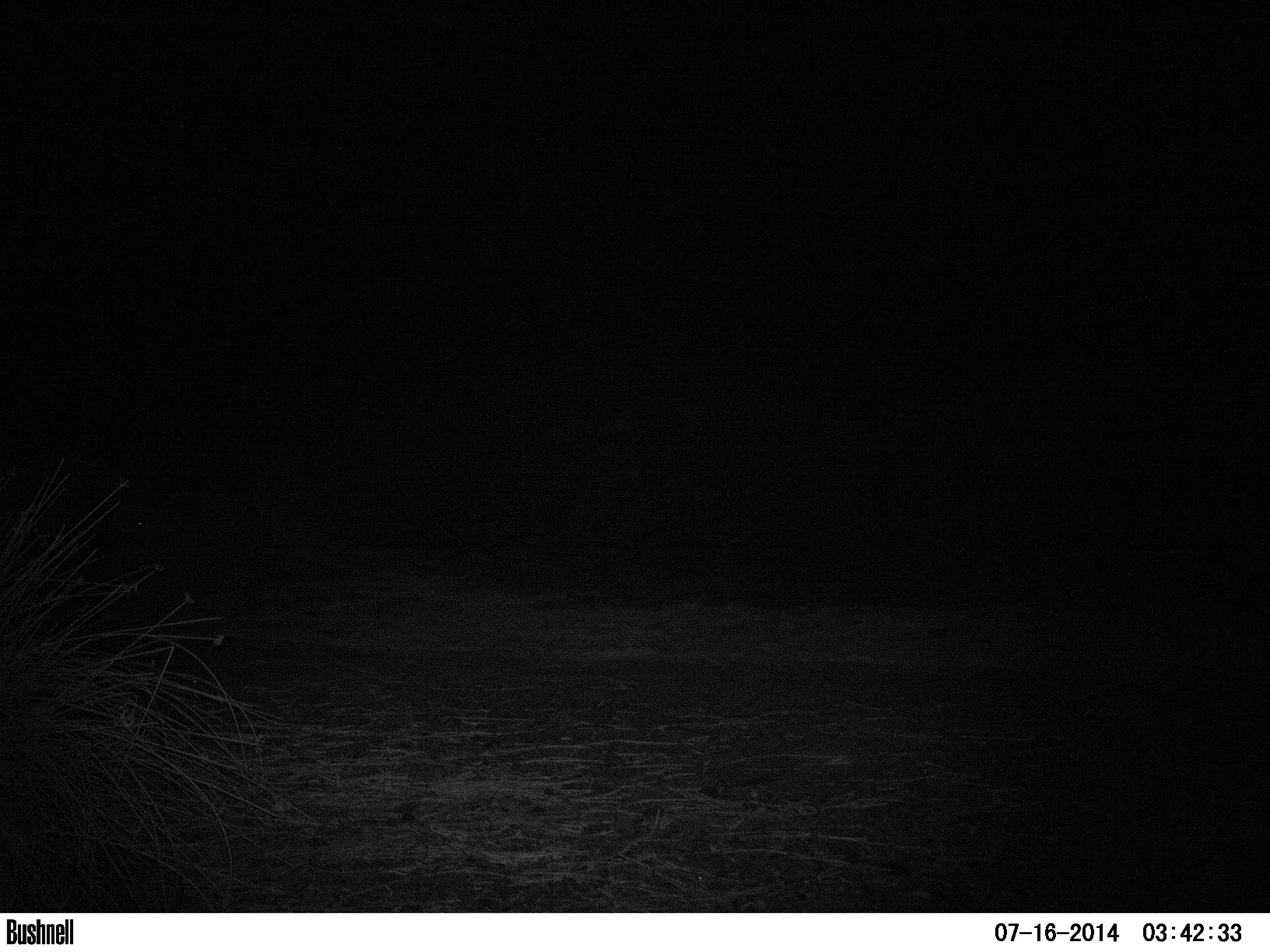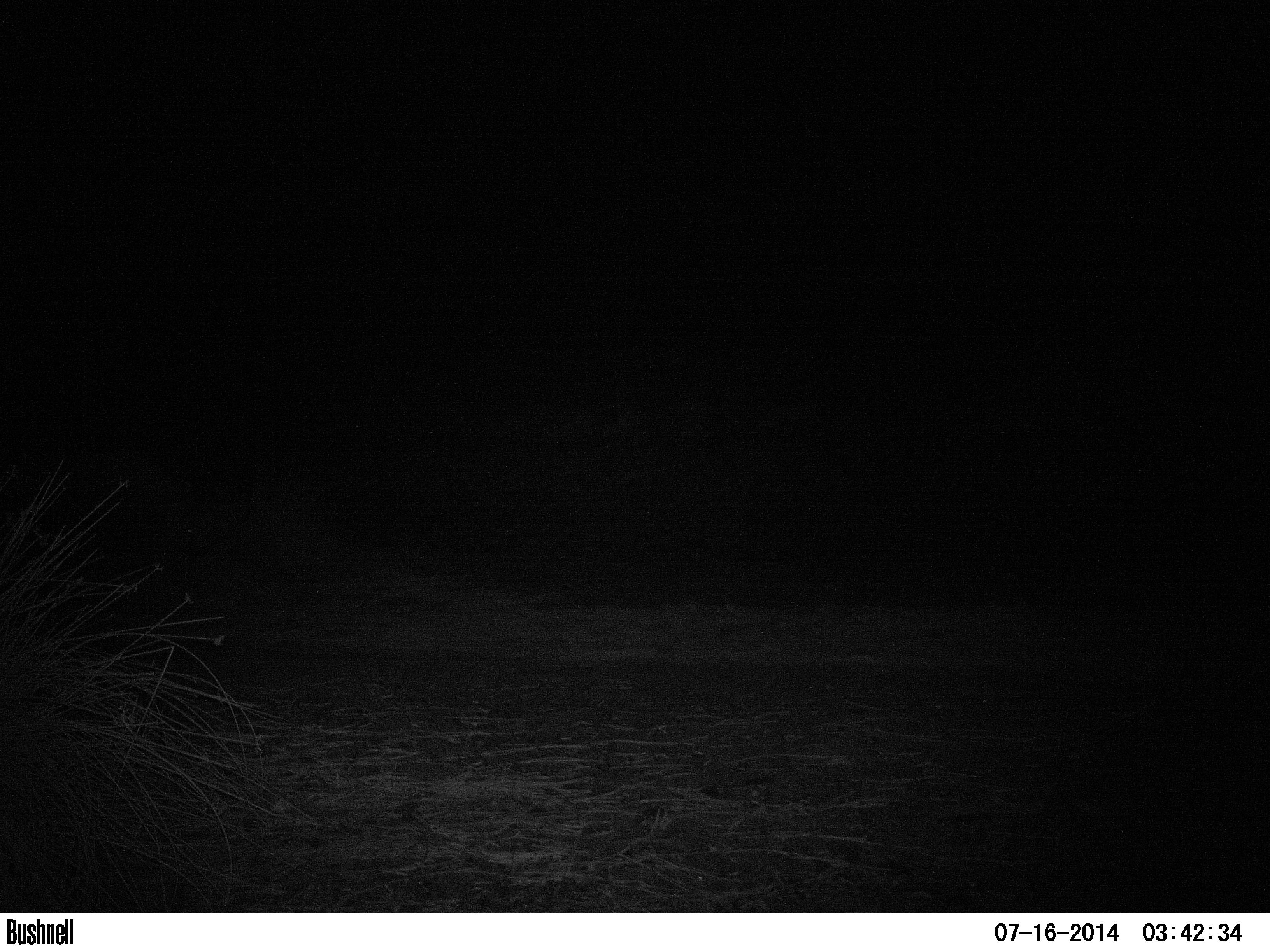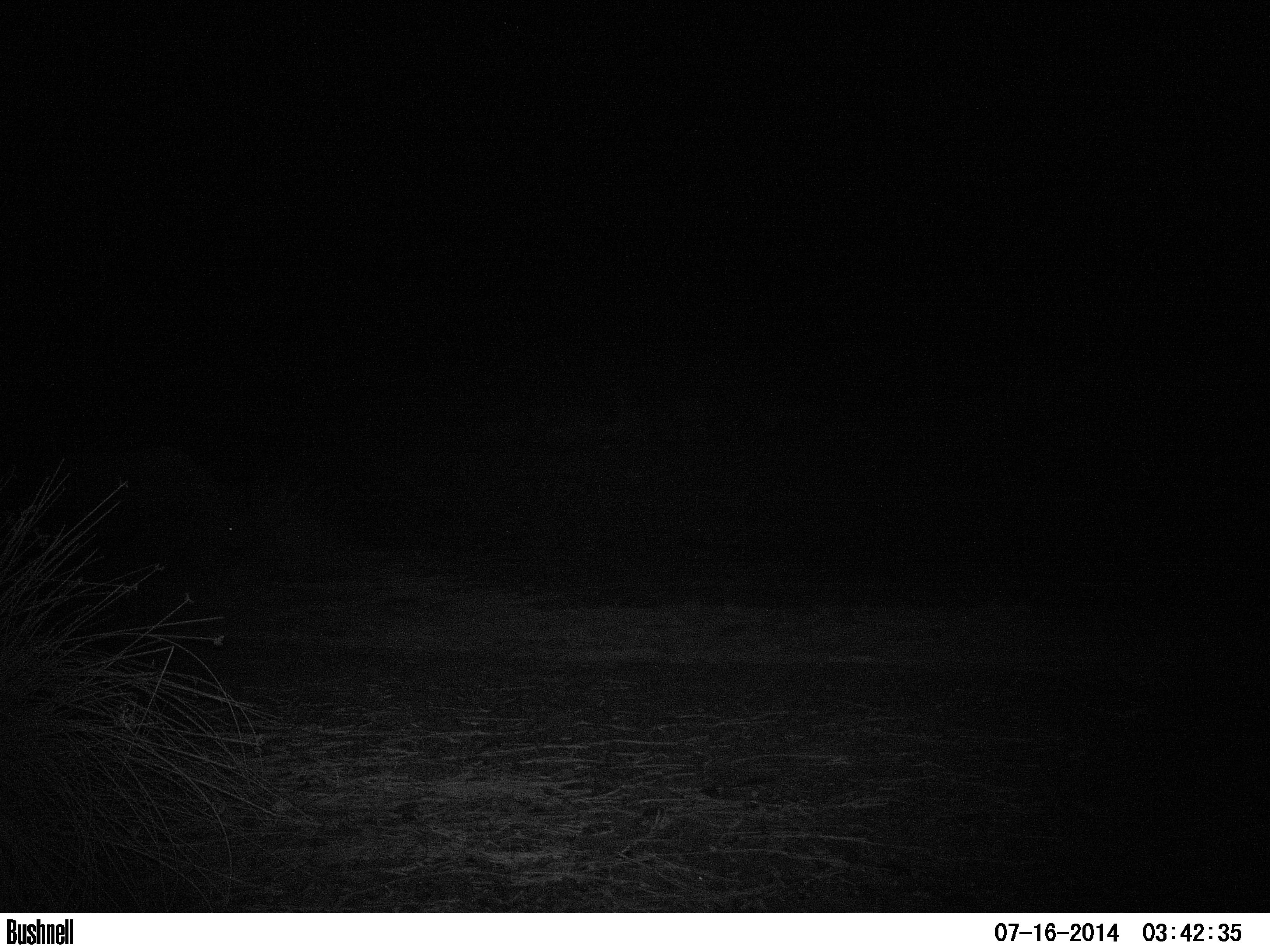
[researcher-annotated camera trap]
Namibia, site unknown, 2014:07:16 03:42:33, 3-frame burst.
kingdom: Animalia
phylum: Chordata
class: Mammalia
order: Perissodactyla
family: Rhinocerotidae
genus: Diceros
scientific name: Diceros bicornis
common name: black rhinoceros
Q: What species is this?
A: Diceros bicornis (black rhinoceros).